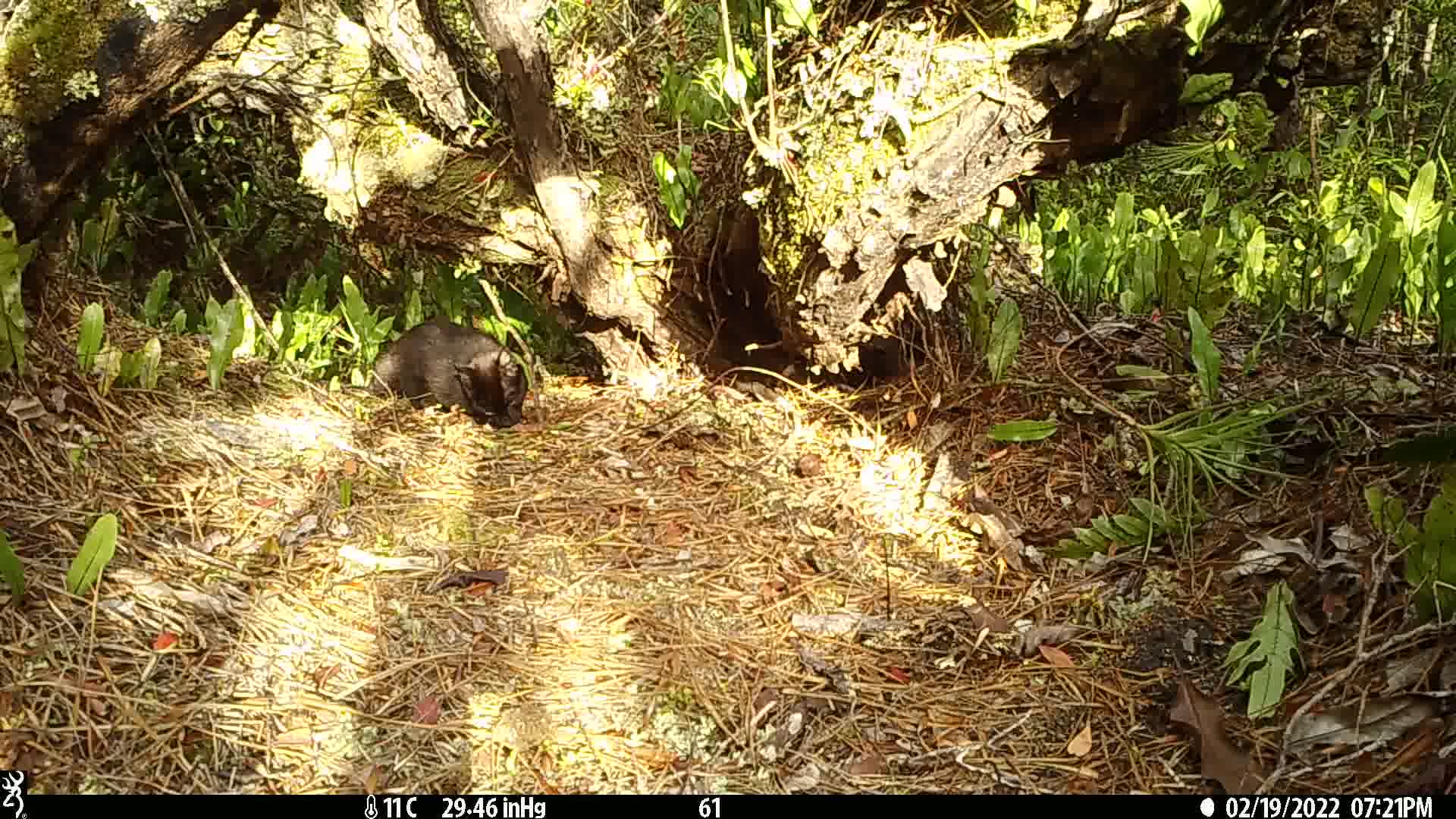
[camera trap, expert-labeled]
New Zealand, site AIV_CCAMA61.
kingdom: Animalia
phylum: Chordata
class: Mammalia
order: Carnivora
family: Felidae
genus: Felis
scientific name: Felis catus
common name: domestic cat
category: cat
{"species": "cat (domestic cat) (Felis catus)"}